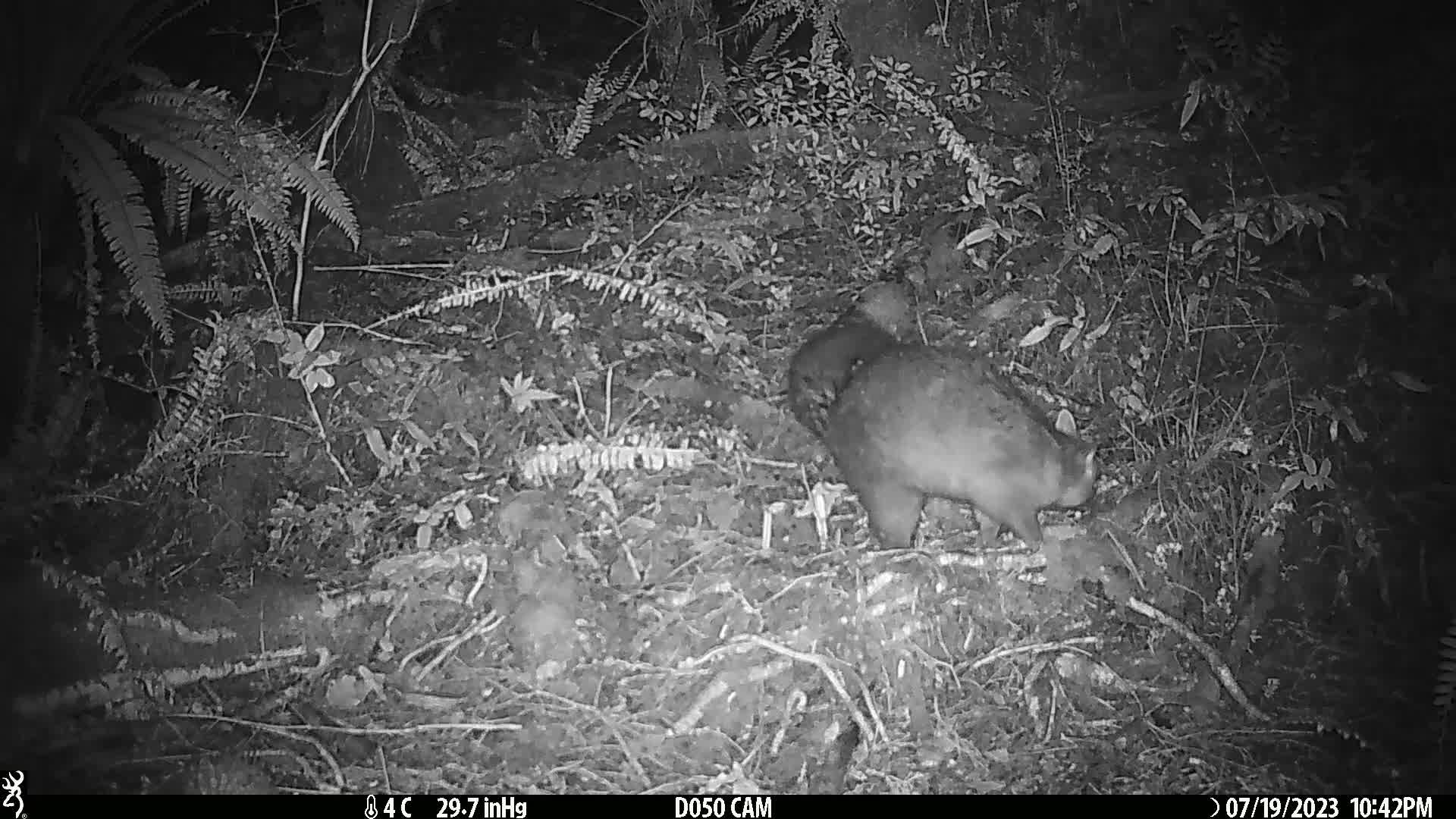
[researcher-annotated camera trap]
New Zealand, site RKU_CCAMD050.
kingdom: Animalia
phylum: Chordata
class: Mammalia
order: Diprotodontia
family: Phalangeridae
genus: Trichosurus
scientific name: Trichosurus vulpecula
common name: common brushtail possum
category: possum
Possum (common brushtail possum) (Trichosurus vulpecula).